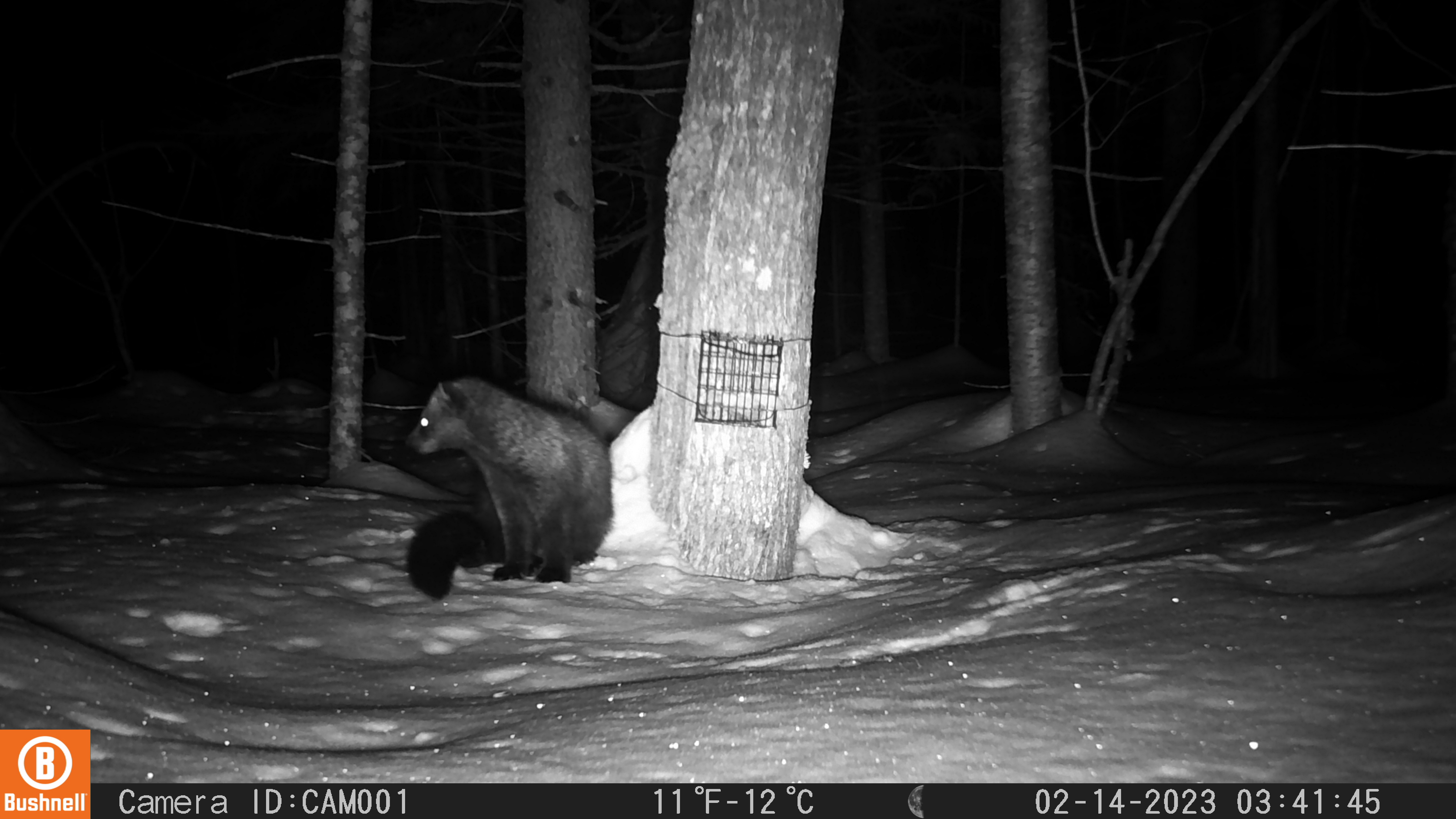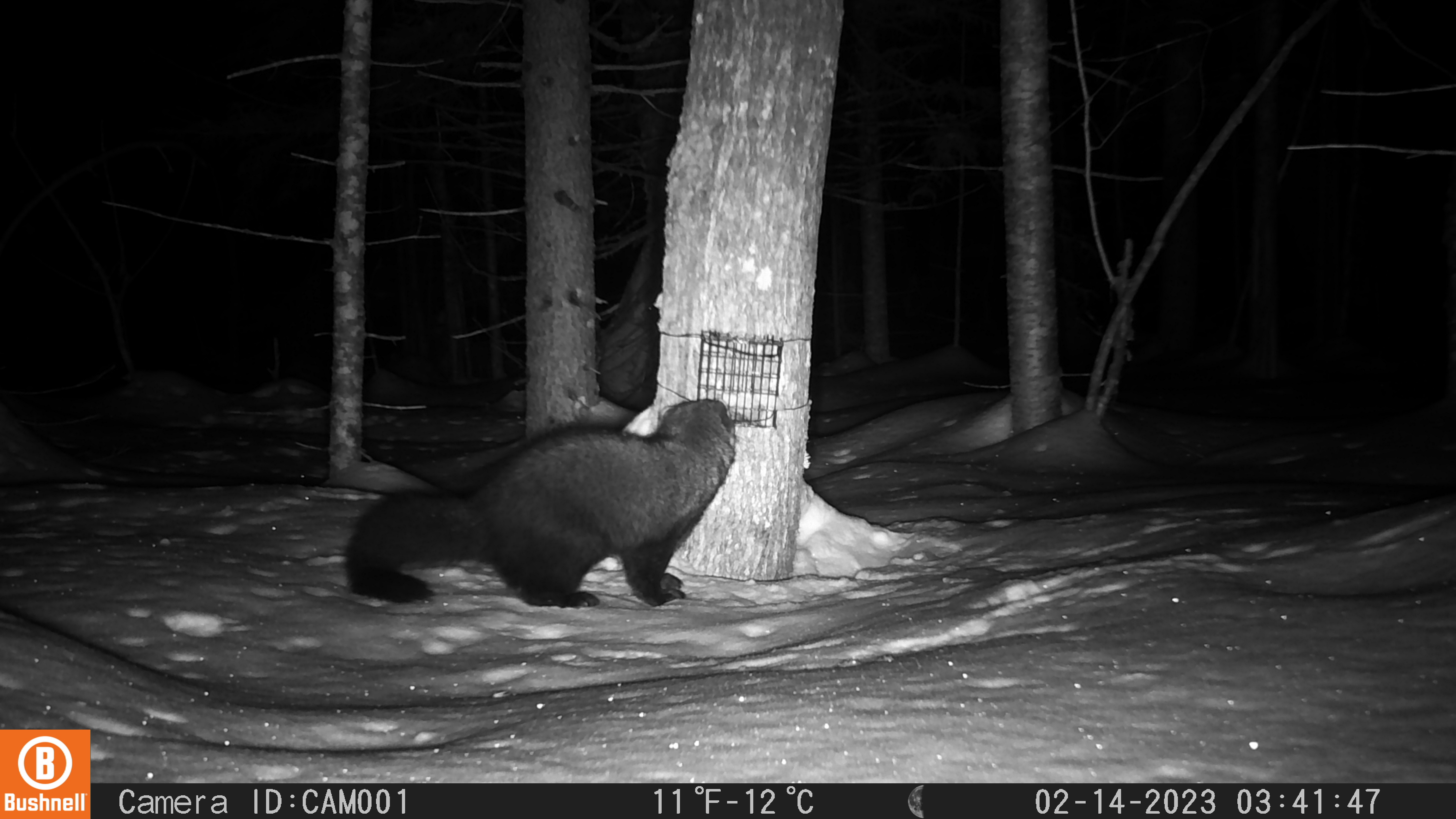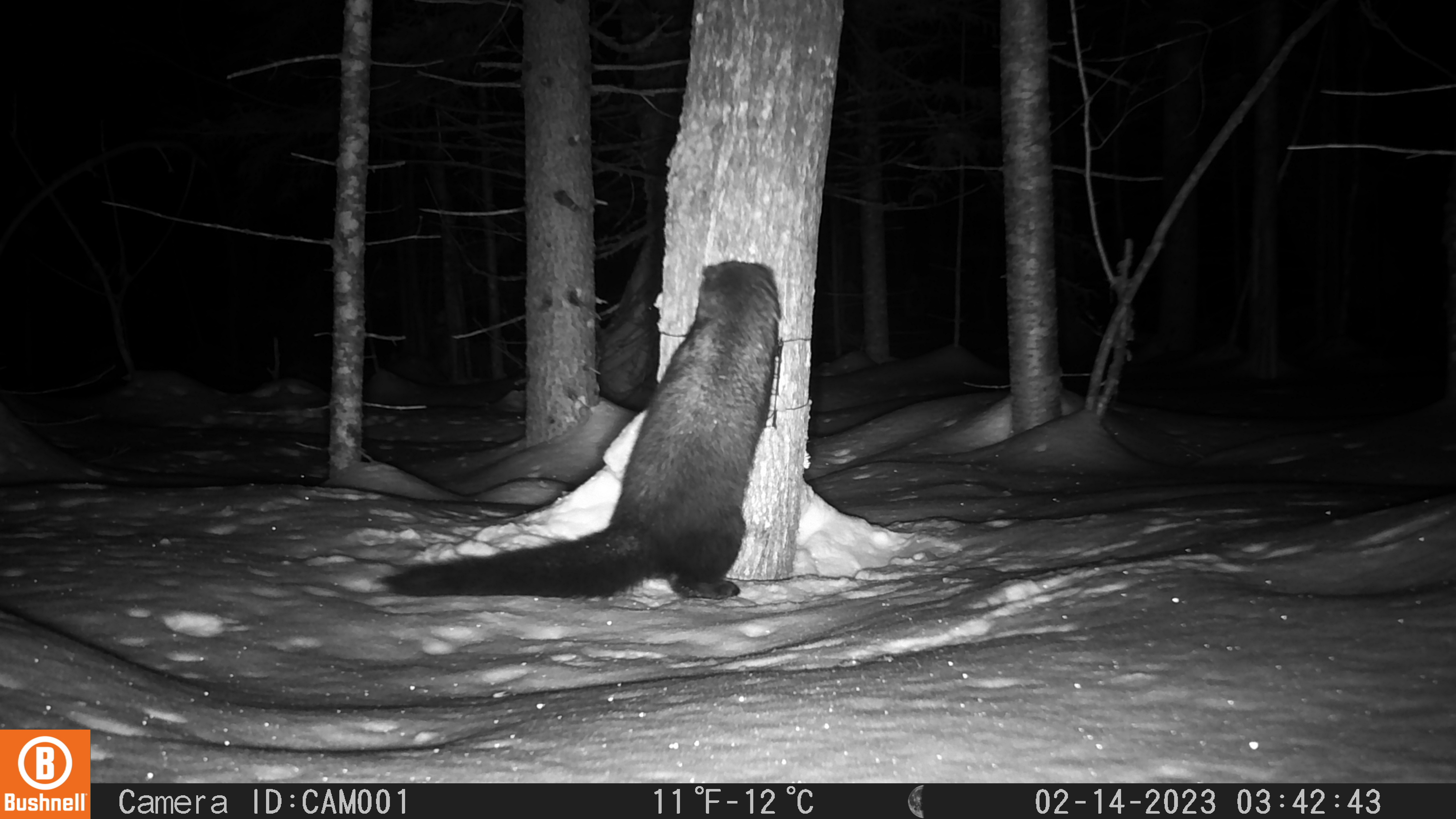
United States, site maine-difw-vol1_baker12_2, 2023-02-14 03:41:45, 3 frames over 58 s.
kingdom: Animalia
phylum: Chordata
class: Mammalia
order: Carnivora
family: Mustelidae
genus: Pekania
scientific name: Pekania pennanti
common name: fisher